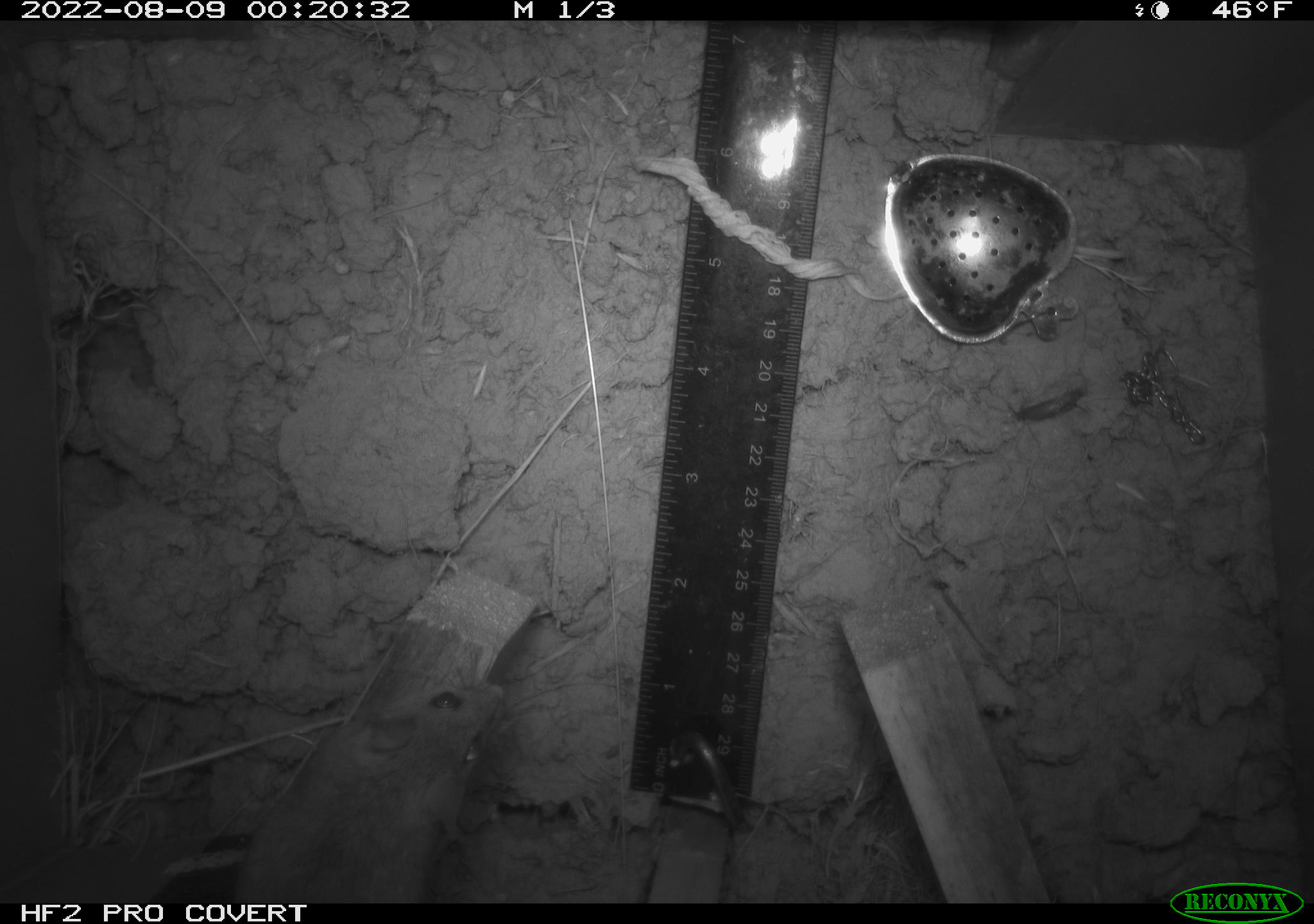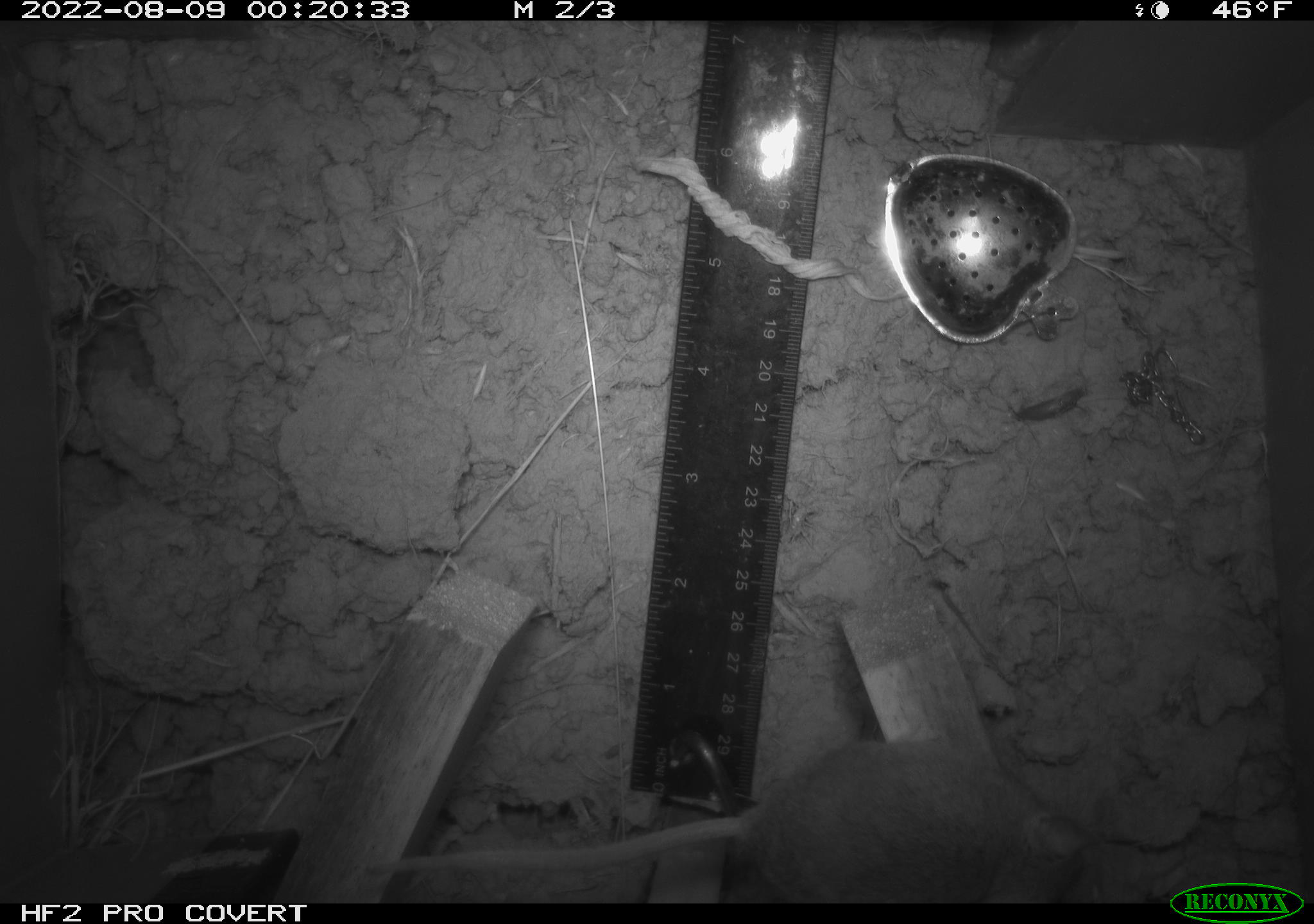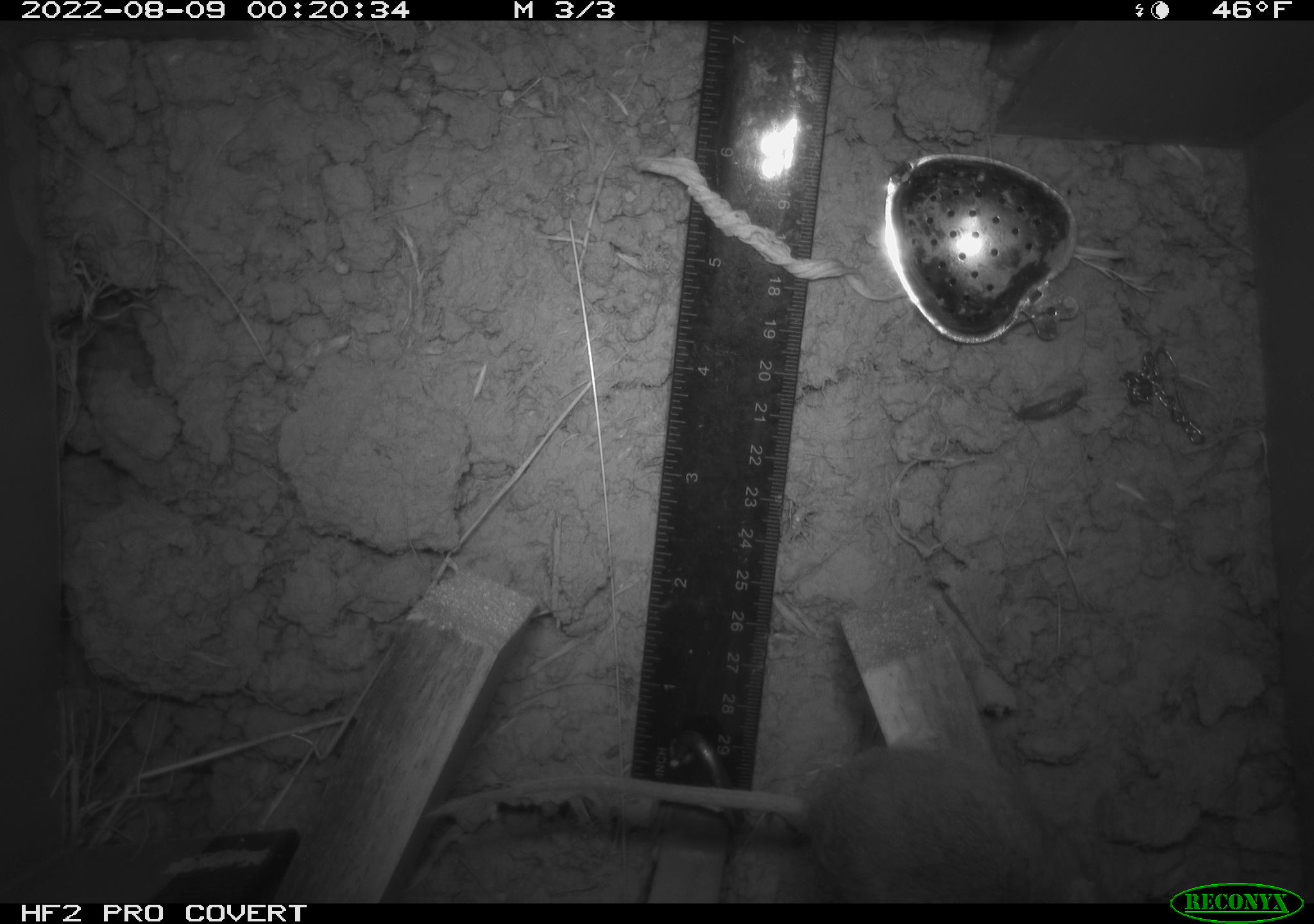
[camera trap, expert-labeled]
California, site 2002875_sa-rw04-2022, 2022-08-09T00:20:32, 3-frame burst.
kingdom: Animalia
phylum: Chordata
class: Mammalia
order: Rodentia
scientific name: Rodentia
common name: mouse species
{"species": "mouse species (Rodentia)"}